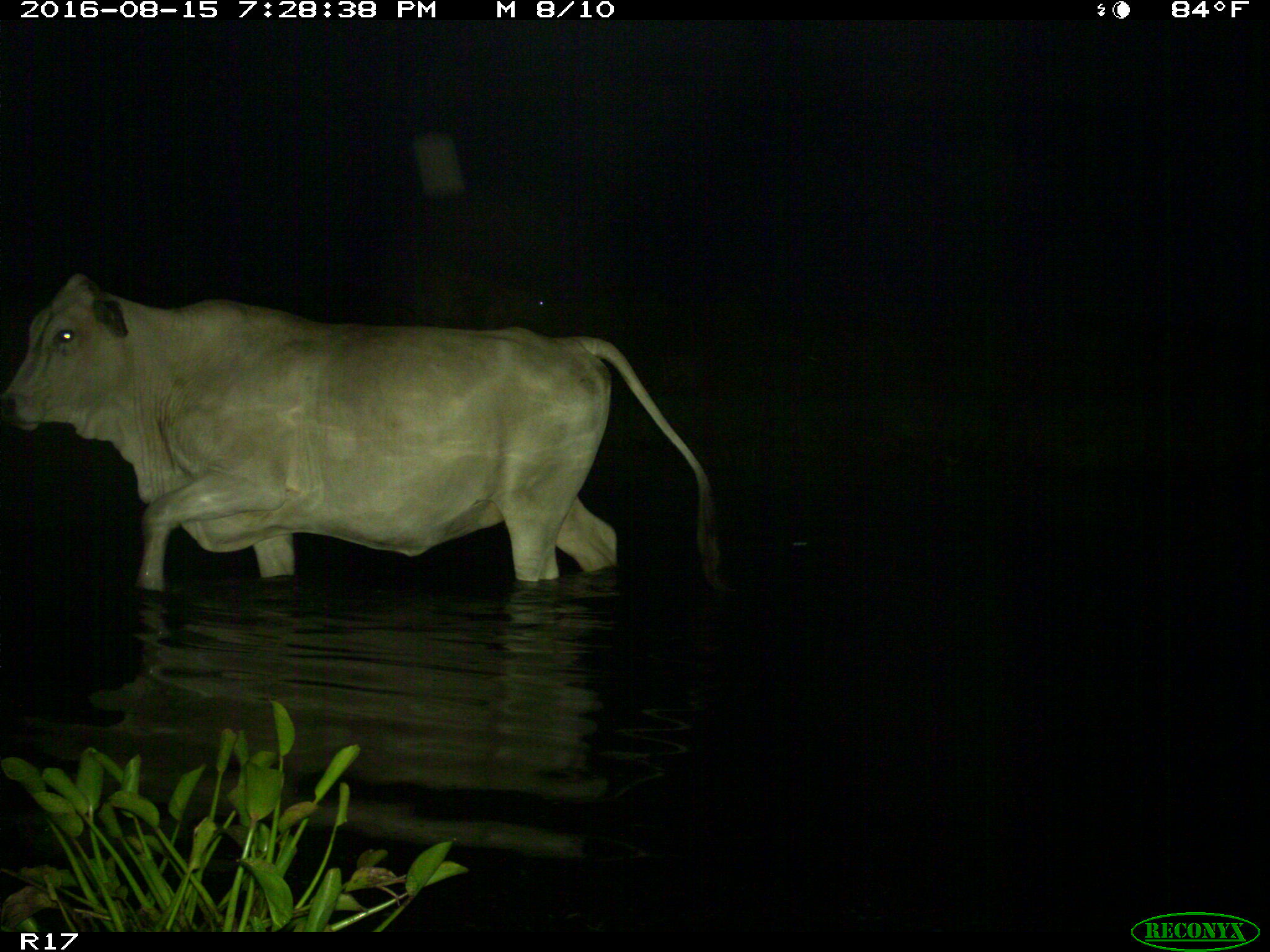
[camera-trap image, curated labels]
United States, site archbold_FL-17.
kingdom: Animalia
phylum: Chordata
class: Mammalia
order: Artiodactyla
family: Bovidae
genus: Bos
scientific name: Bos taurus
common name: domestic cow